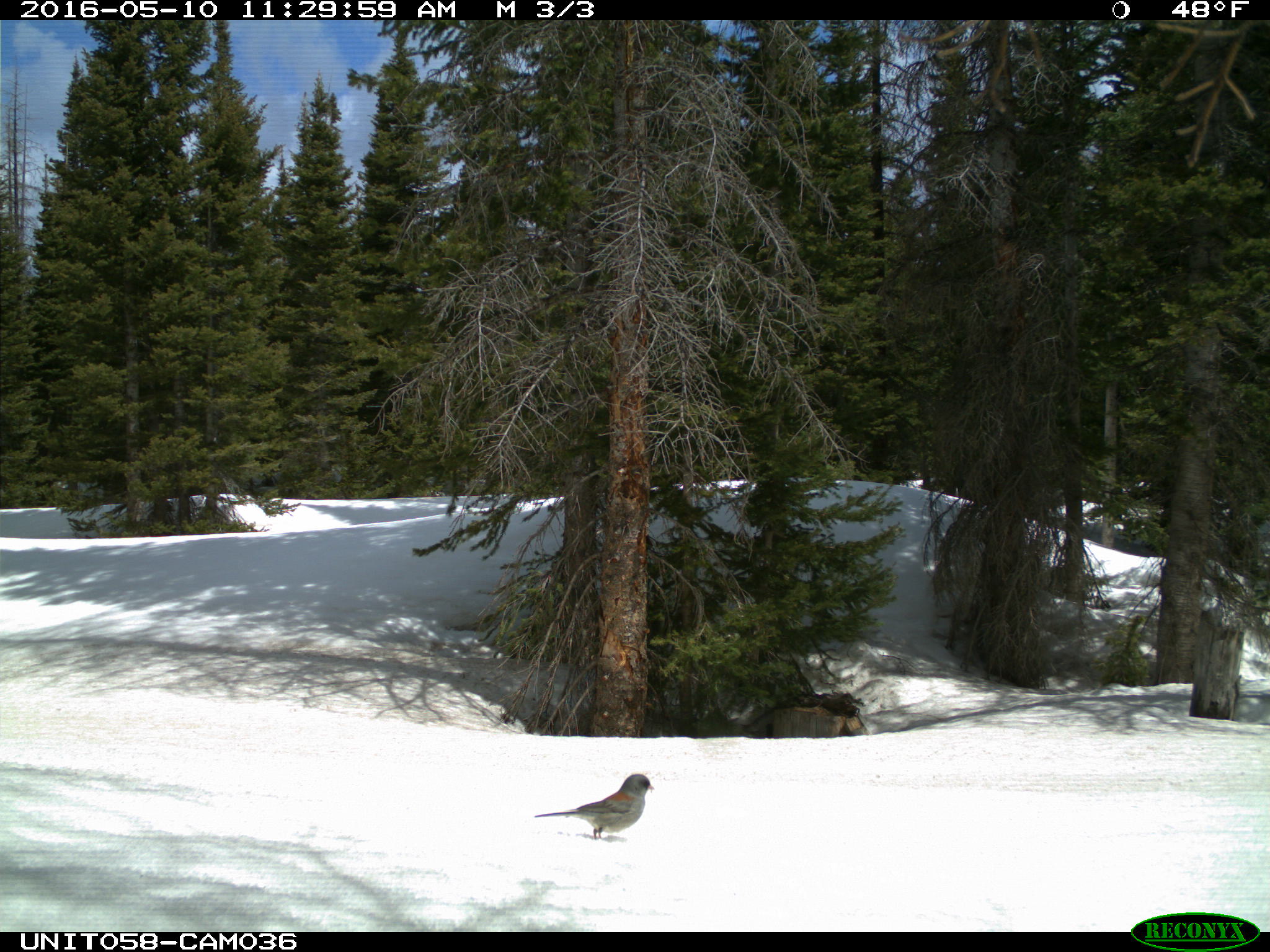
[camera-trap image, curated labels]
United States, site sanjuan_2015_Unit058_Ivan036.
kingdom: Animalia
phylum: Chordata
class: Aves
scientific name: Aves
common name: birds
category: unidentified bird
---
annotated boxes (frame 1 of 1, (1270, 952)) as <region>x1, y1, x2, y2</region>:
animal: <region>534, 773, 655, 840</region>